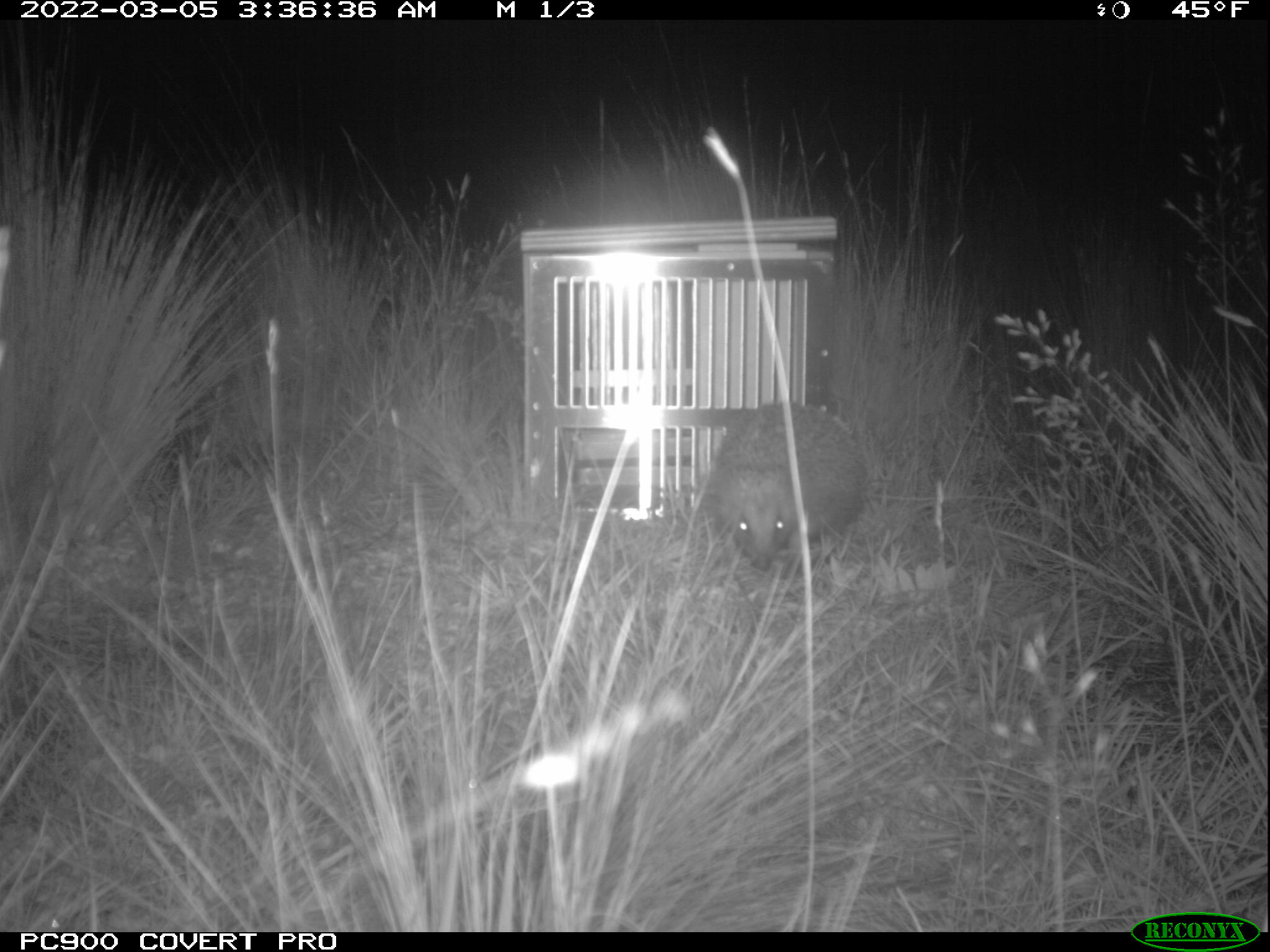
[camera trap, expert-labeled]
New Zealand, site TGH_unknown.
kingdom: Animalia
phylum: Chordata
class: Mammalia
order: Eulipotyphla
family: Erinaceidae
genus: Erinaceus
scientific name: Erinaceus europaeus europaeus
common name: european hedgehog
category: hedgehog